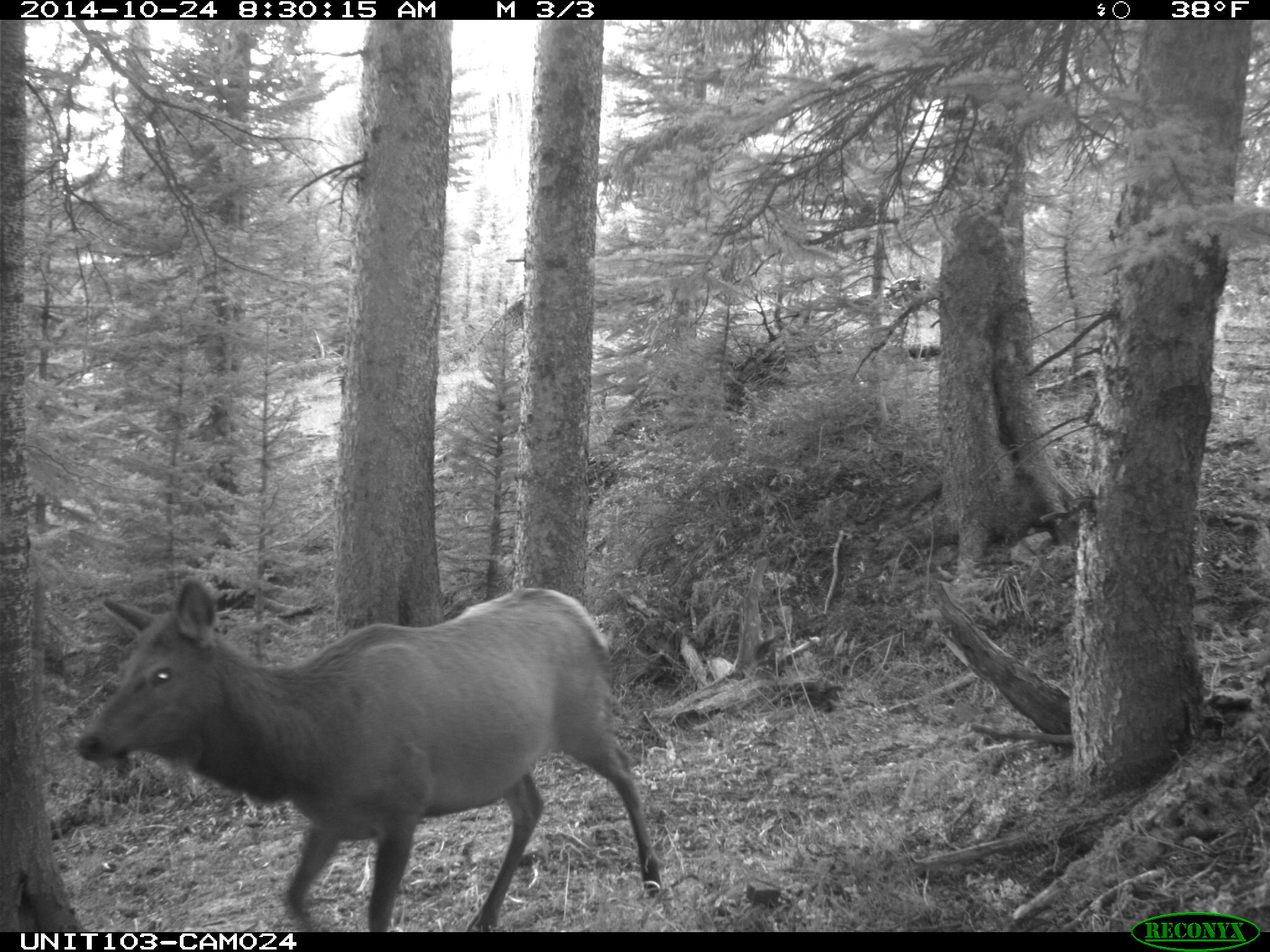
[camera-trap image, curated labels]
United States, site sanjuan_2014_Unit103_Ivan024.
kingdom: Animalia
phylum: Chordata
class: Mammalia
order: Artiodactyla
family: Cervidae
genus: Cervus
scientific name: Cervus elaphus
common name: red deer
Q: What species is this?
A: Cervus elaphus (red deer).